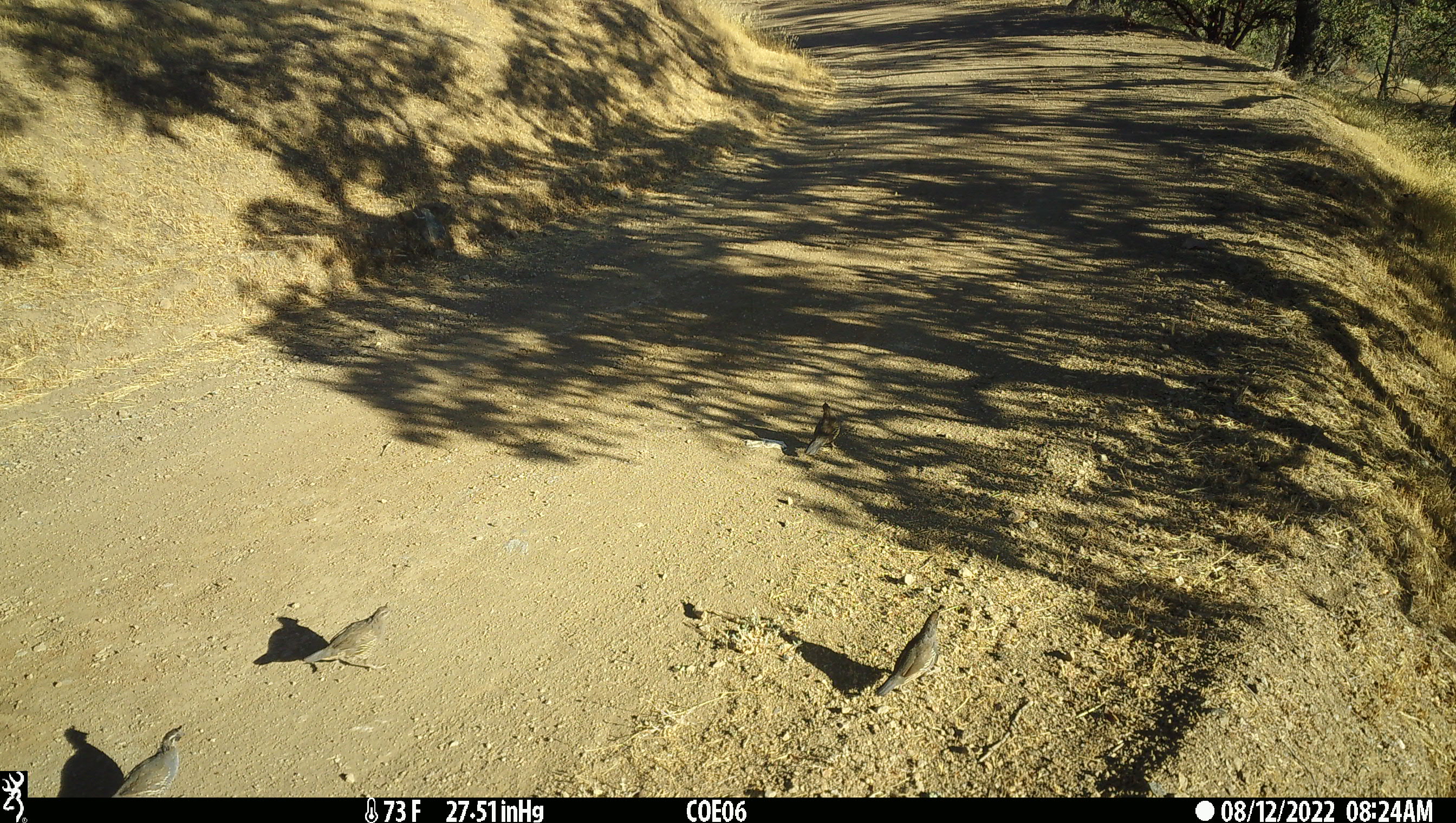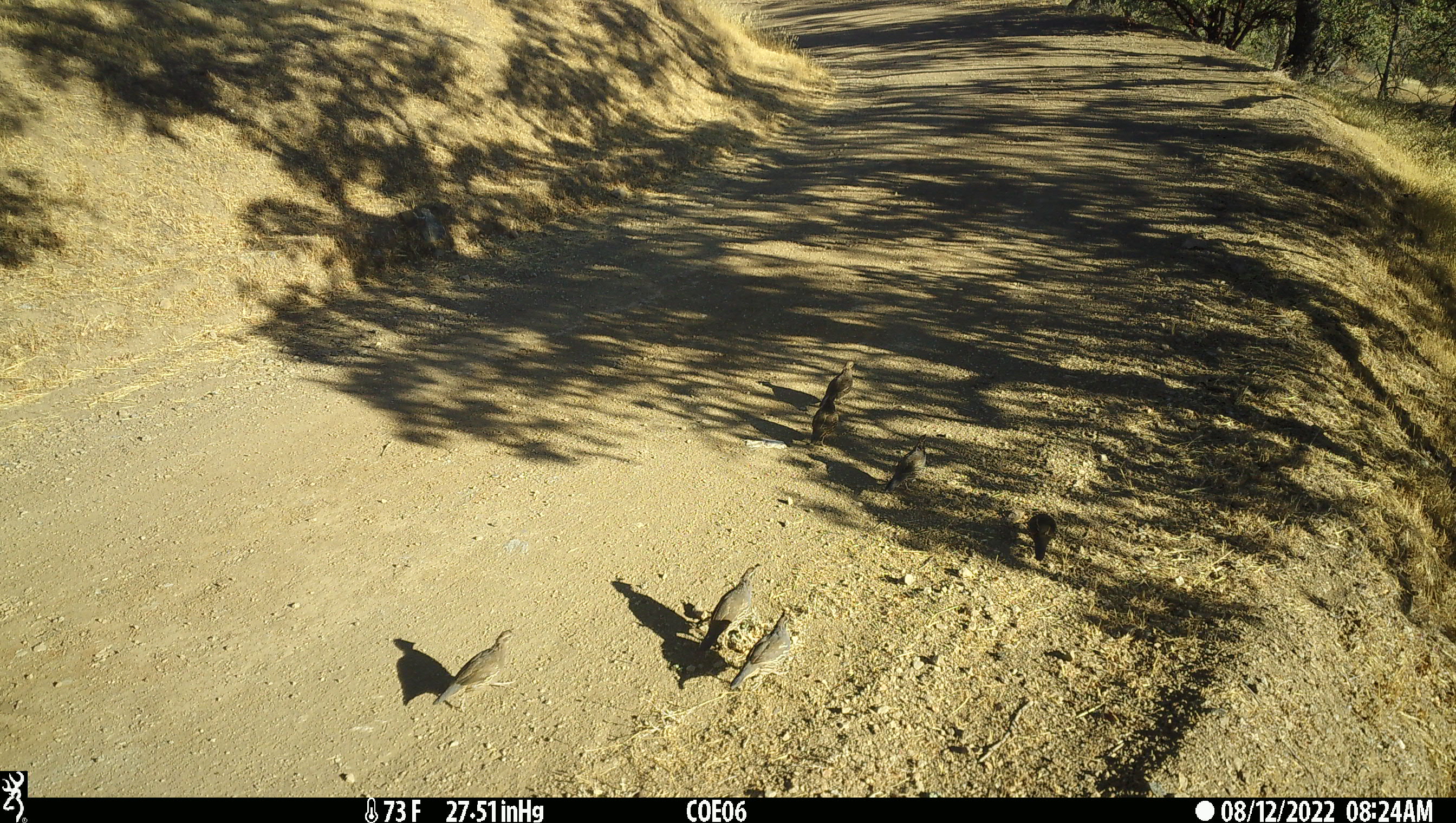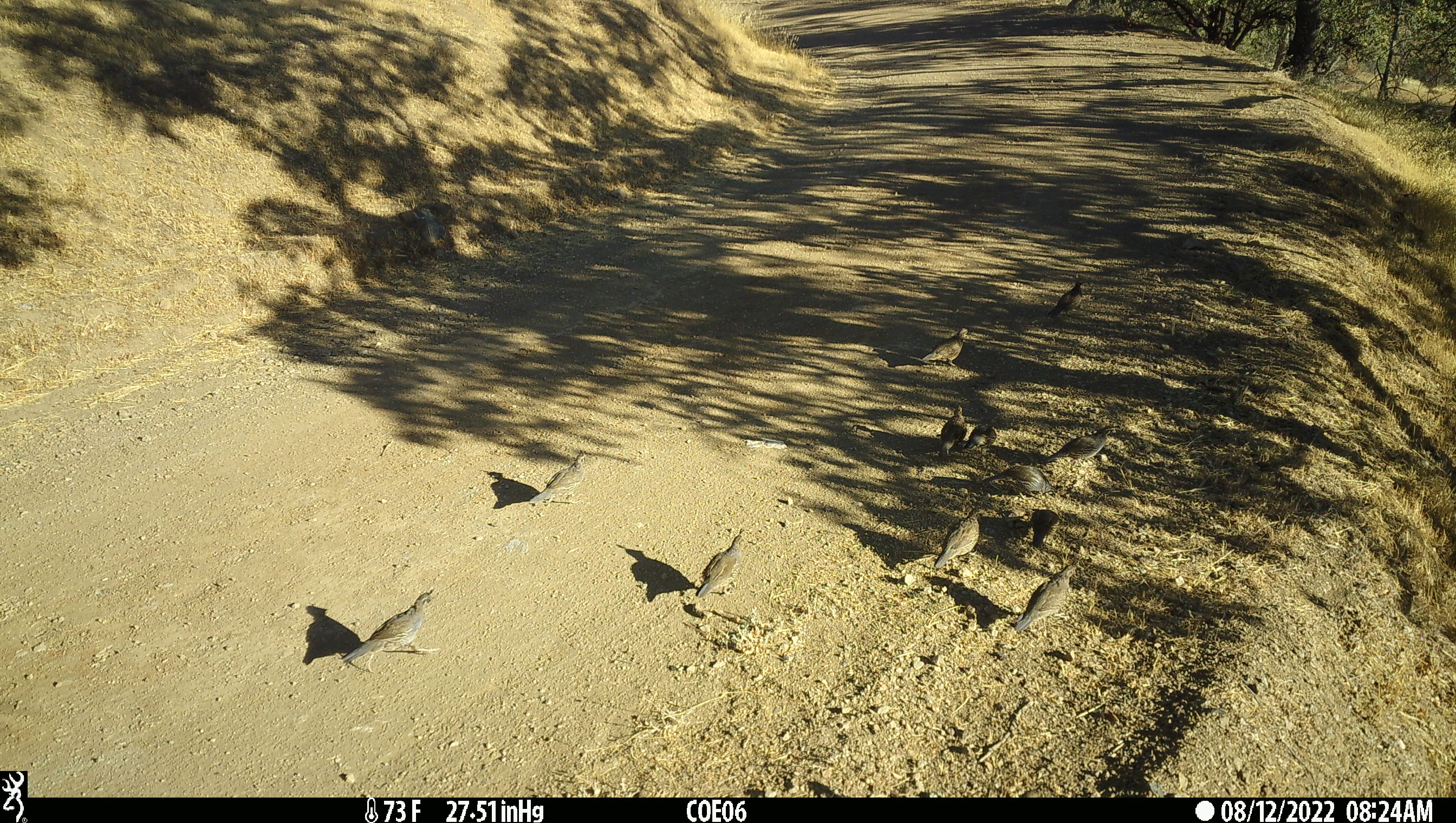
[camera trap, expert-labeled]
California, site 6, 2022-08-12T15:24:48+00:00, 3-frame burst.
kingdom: Animalia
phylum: Chordata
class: Aves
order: Columbiformes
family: Columbidae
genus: Patagioenas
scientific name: Patagioenas fasciata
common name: northern band-tailed pigeon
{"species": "northern band-tailed pigeon (Patagioenas fasciata)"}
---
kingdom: Animalia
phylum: Chordata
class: Aves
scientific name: Aves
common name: bird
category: unknown bird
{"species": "unknown bird (bird) (Aves)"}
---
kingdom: Animalia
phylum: Chordata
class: Aves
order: Galliformes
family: Odontophoridae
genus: Callipepla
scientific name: Callipepla californica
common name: california quail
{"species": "california quail (Callipepla californica)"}